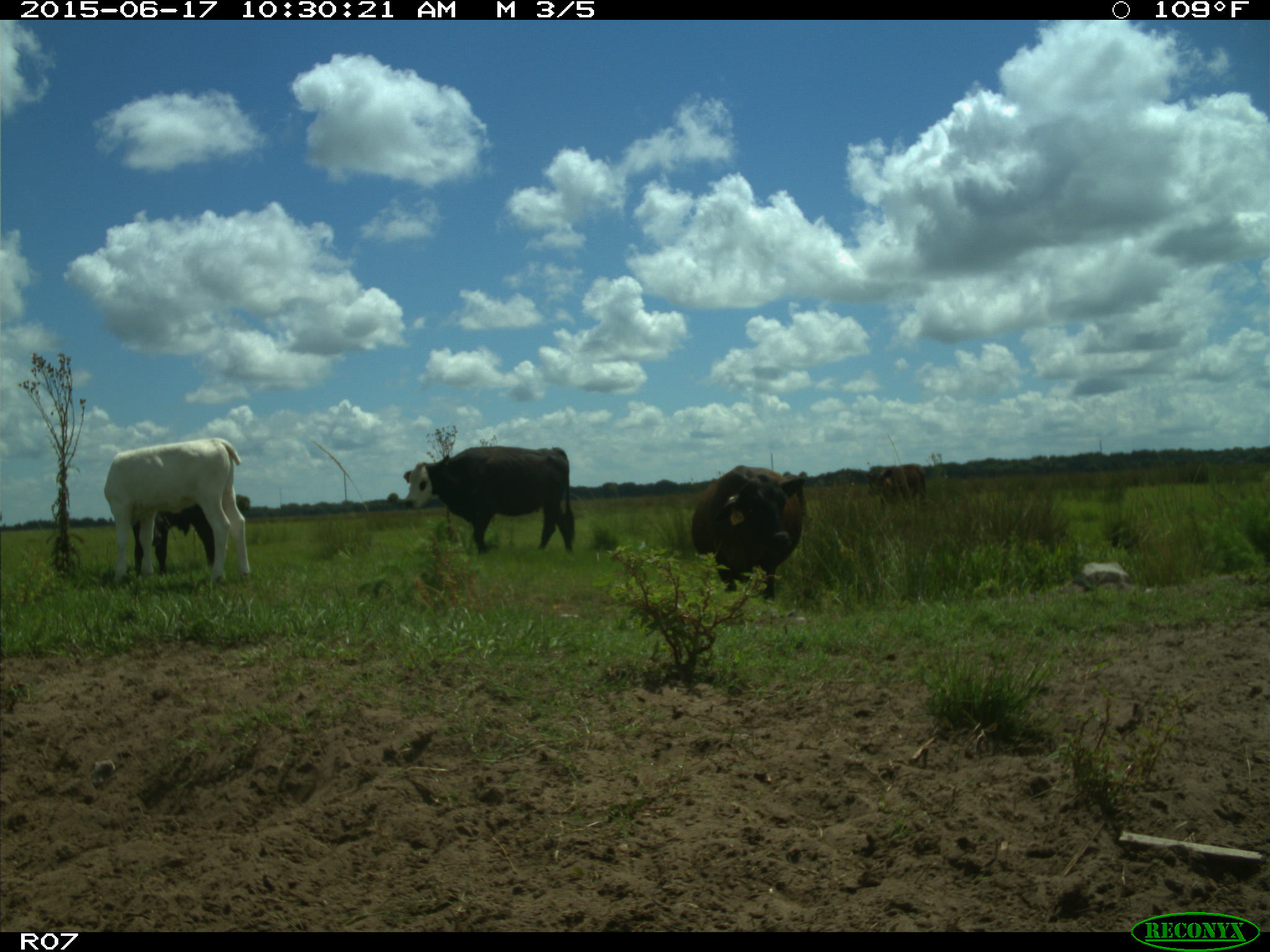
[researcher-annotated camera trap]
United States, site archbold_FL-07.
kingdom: Animalia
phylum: Chordata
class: Mammalia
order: Artiodactyla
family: Bovidae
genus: Bos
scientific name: Bos taurus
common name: domestic cow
Bos taurus (domestic cow).